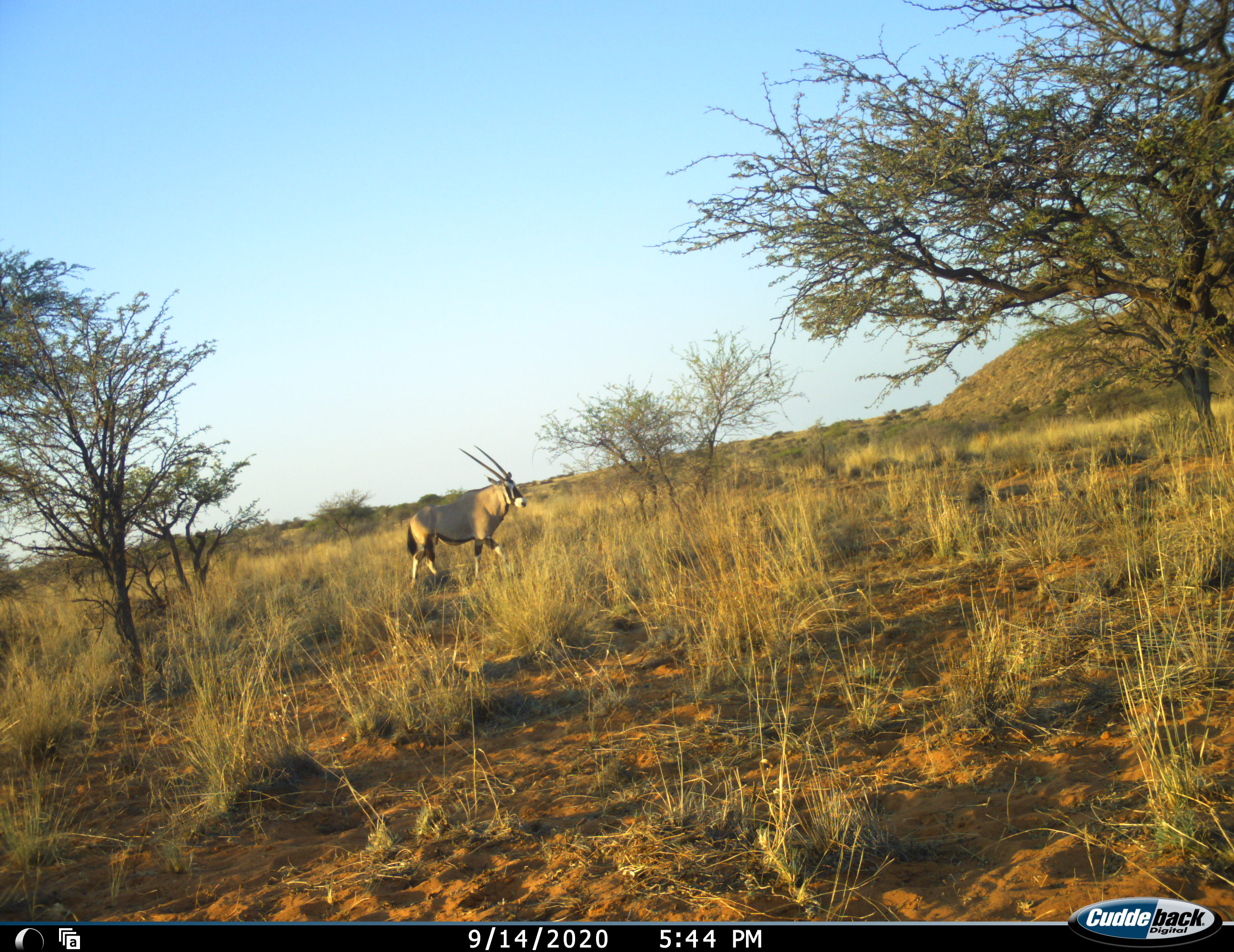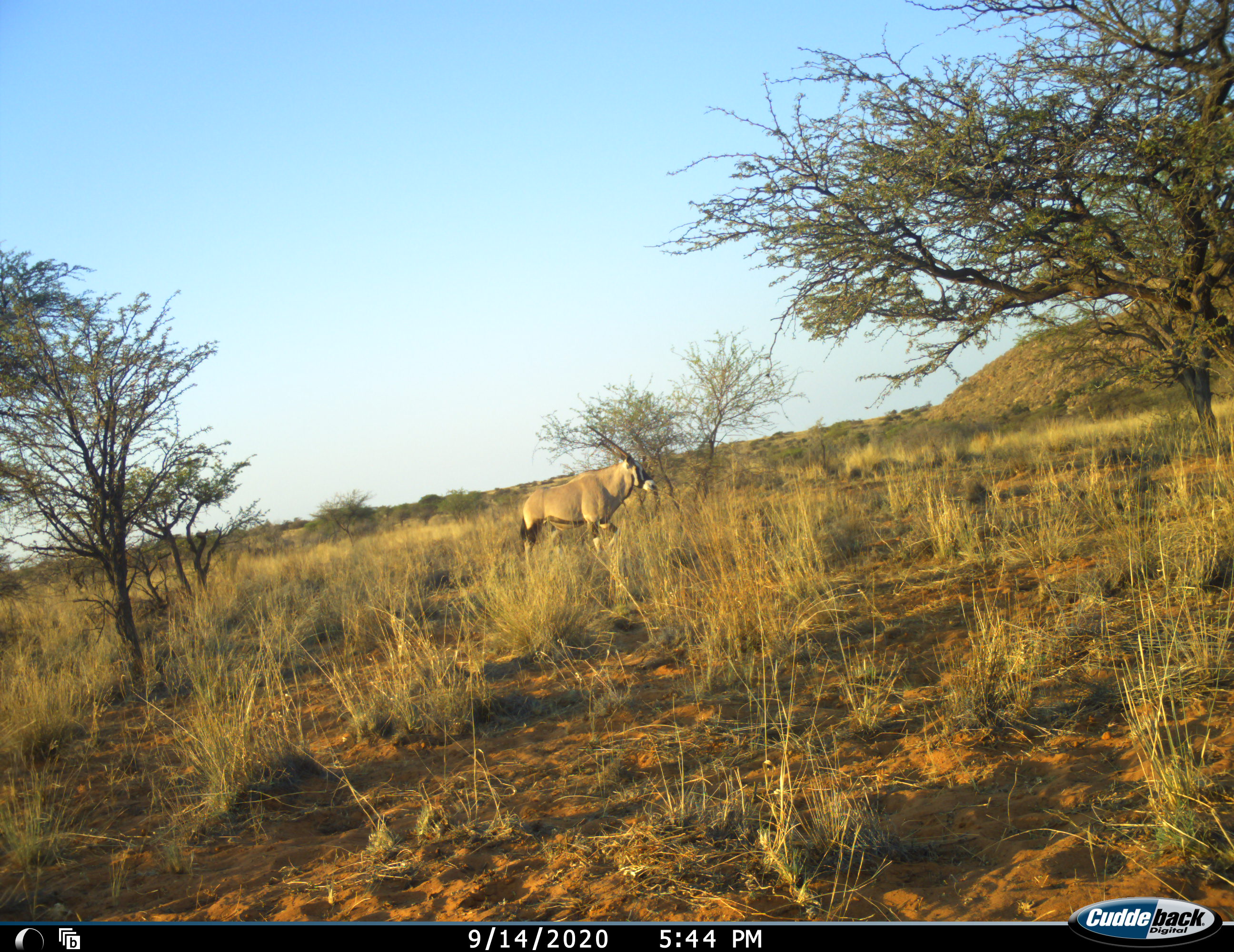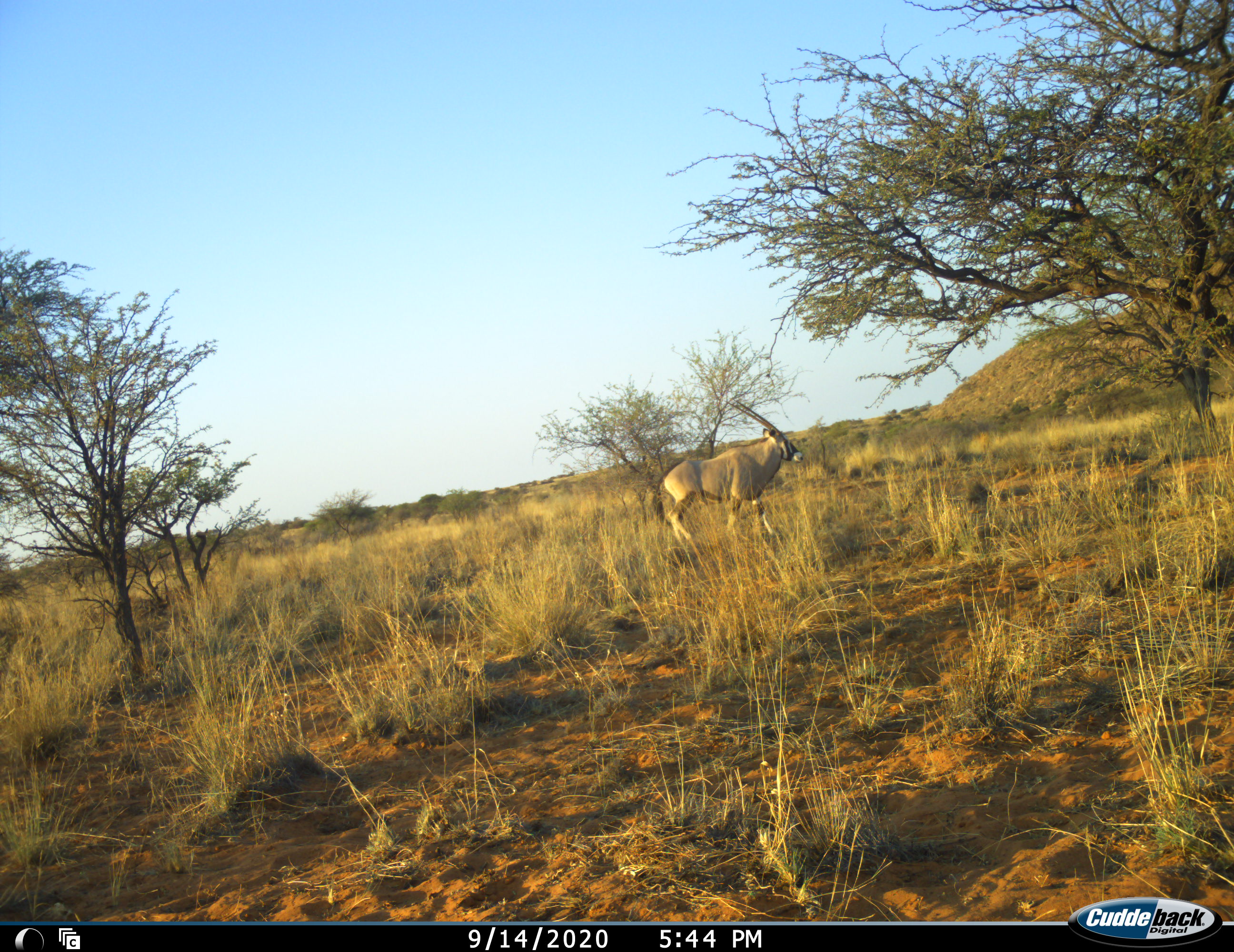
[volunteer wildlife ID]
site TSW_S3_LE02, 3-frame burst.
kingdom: Animalia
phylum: Chordata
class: Mammalia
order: Artiodactyla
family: Bovidae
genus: Oryx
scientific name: Oryx gazella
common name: gemsbok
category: oryx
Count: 1.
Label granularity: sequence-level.